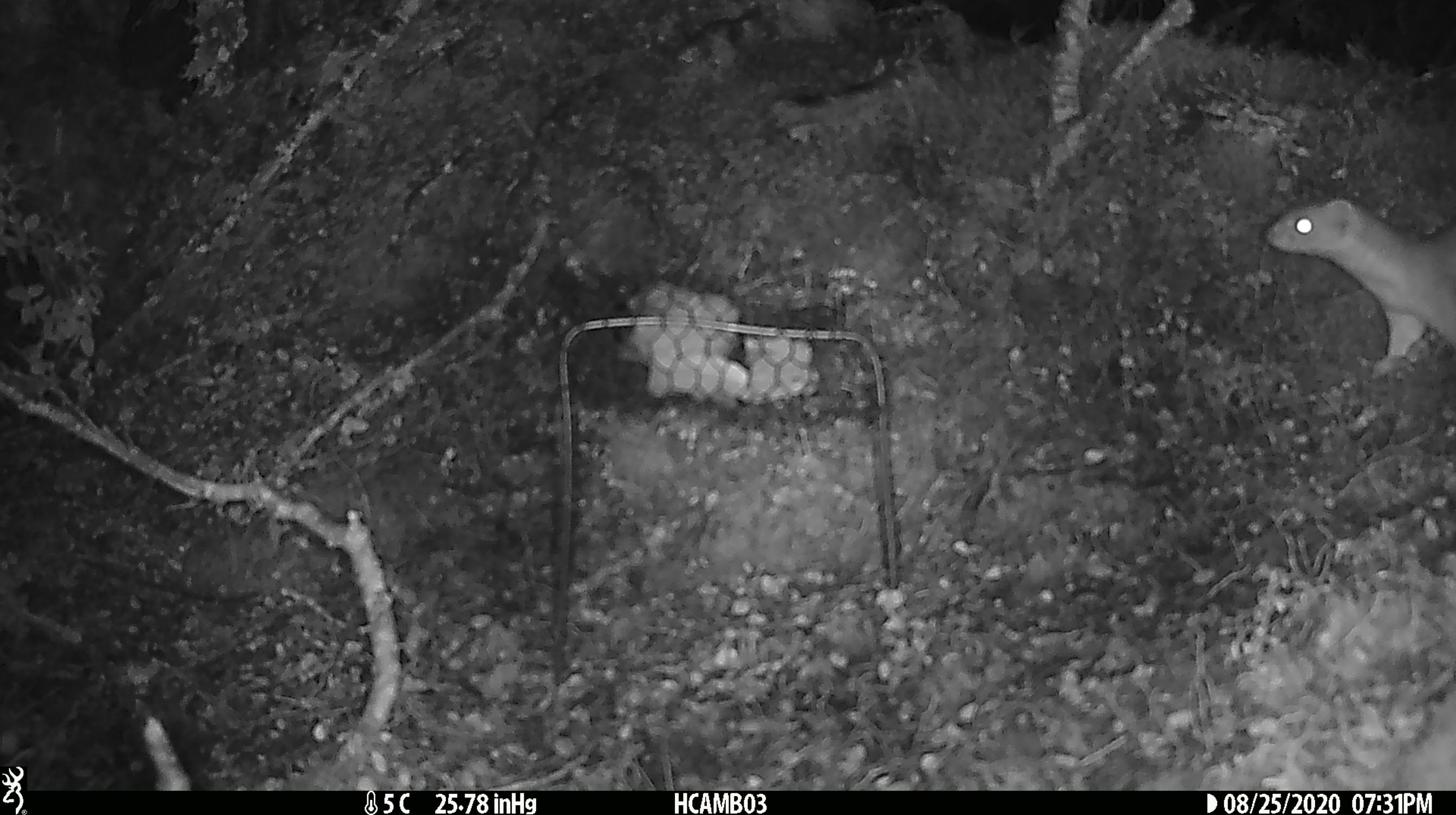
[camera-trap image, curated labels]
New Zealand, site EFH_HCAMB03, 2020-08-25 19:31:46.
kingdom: Animalia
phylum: Chordata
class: Mammalia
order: Carnivora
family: Mustelidae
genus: Mustela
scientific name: Mustela erminea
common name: stoat